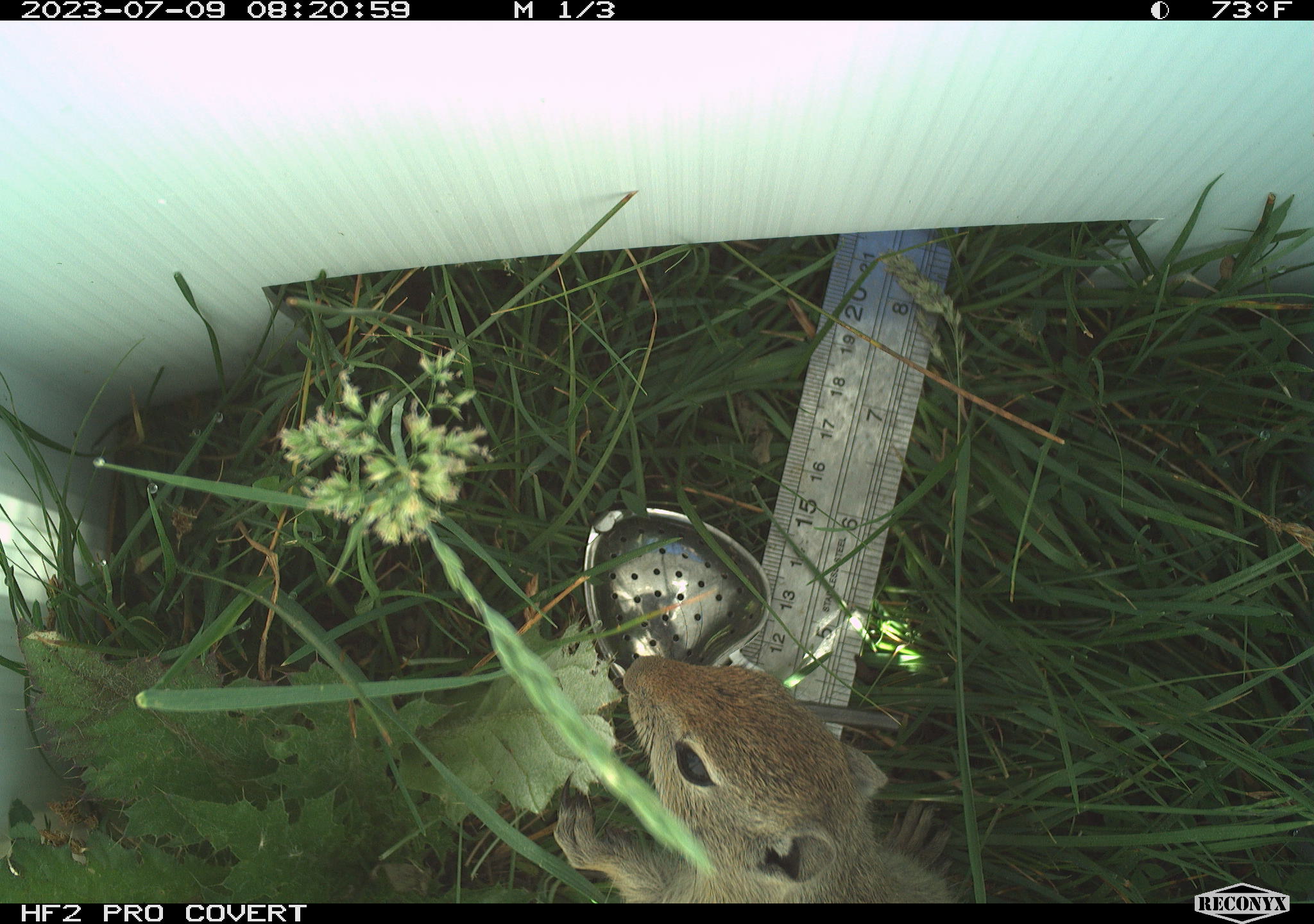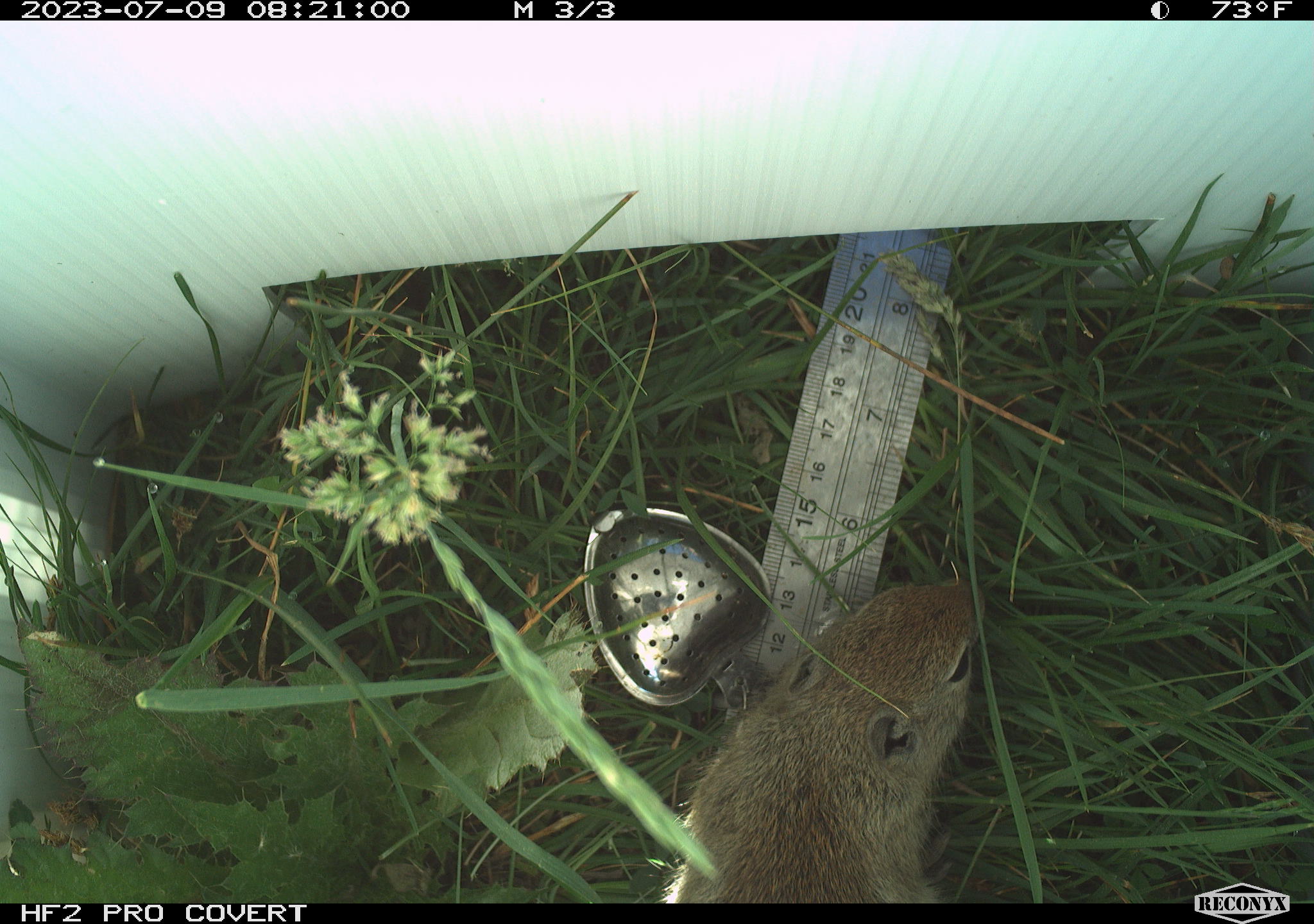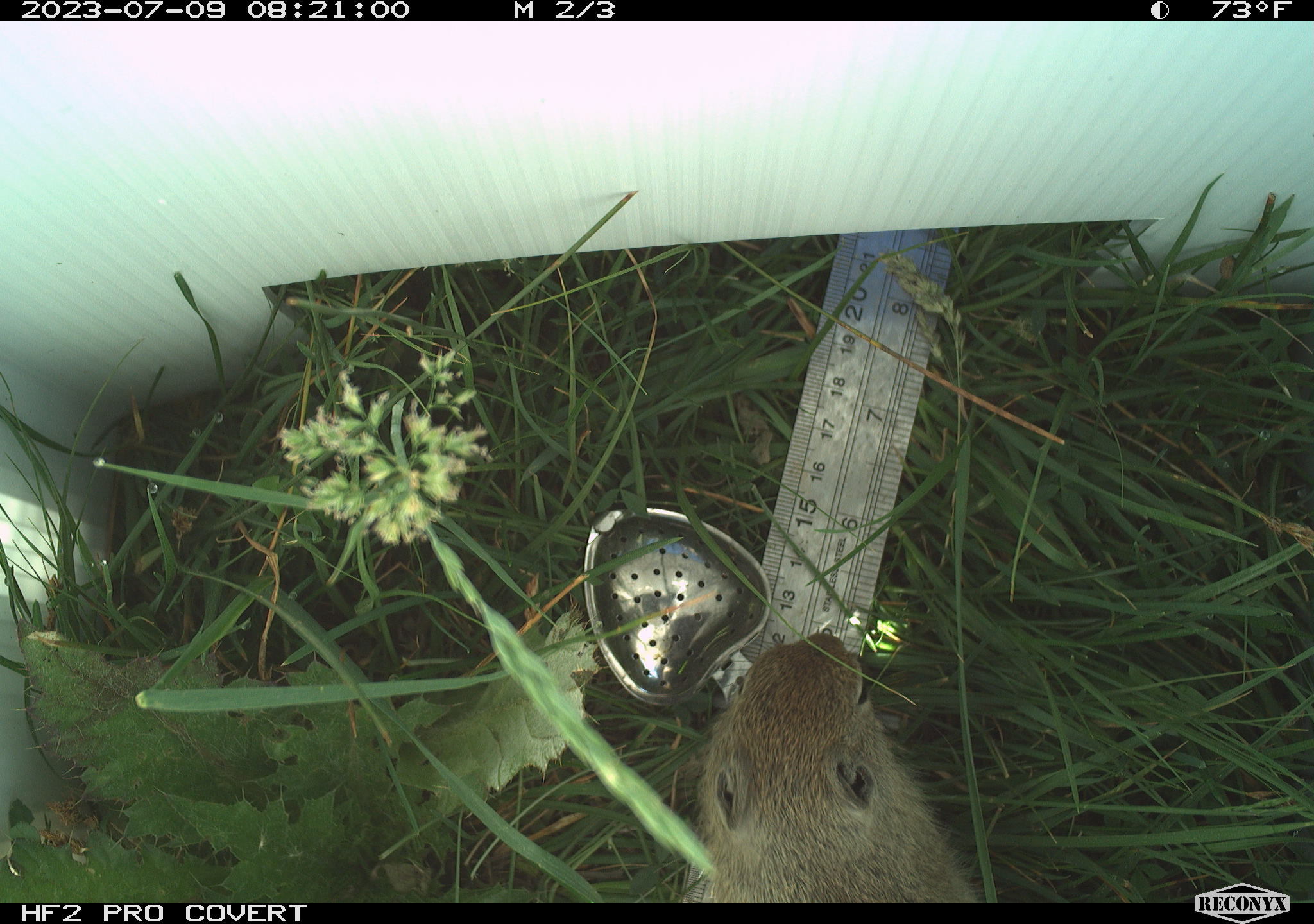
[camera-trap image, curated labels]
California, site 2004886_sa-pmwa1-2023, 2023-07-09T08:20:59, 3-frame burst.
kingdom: Animalia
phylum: Chordata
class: Mammalia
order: Rodentia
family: Sciuridae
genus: Urocitellus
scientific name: Urocitellus beldingi beldingi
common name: belding's ground squirrel